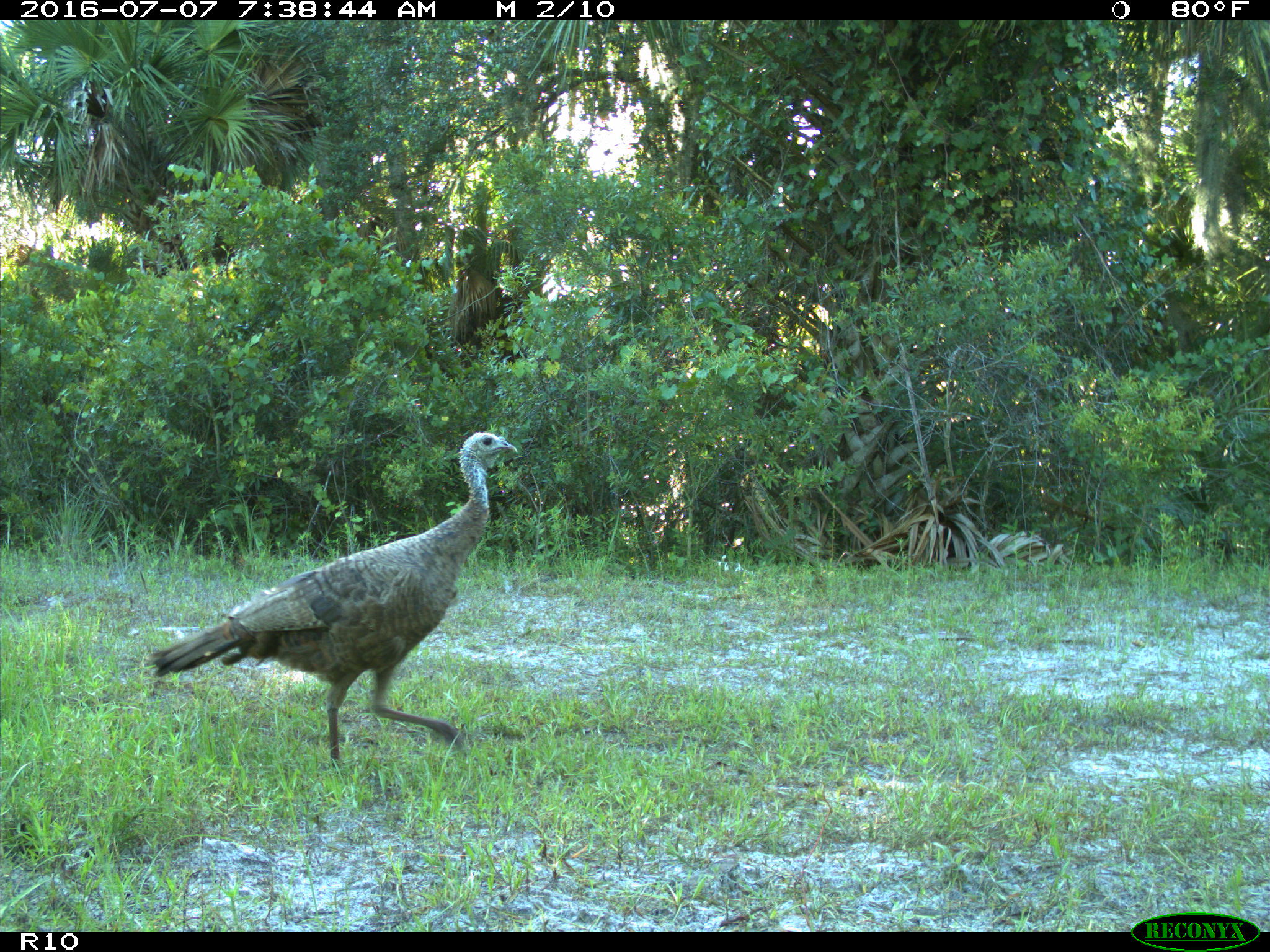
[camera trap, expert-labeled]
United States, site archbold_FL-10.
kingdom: Animalia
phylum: Chordata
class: Aves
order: Galliformes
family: Phasianidae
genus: Meleagris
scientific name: Meleagris gallopavo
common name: wild turkey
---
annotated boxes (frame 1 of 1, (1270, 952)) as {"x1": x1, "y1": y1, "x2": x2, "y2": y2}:
animal: {"x1": 148, "y1": 428, "x2": 521, "y2": 770}